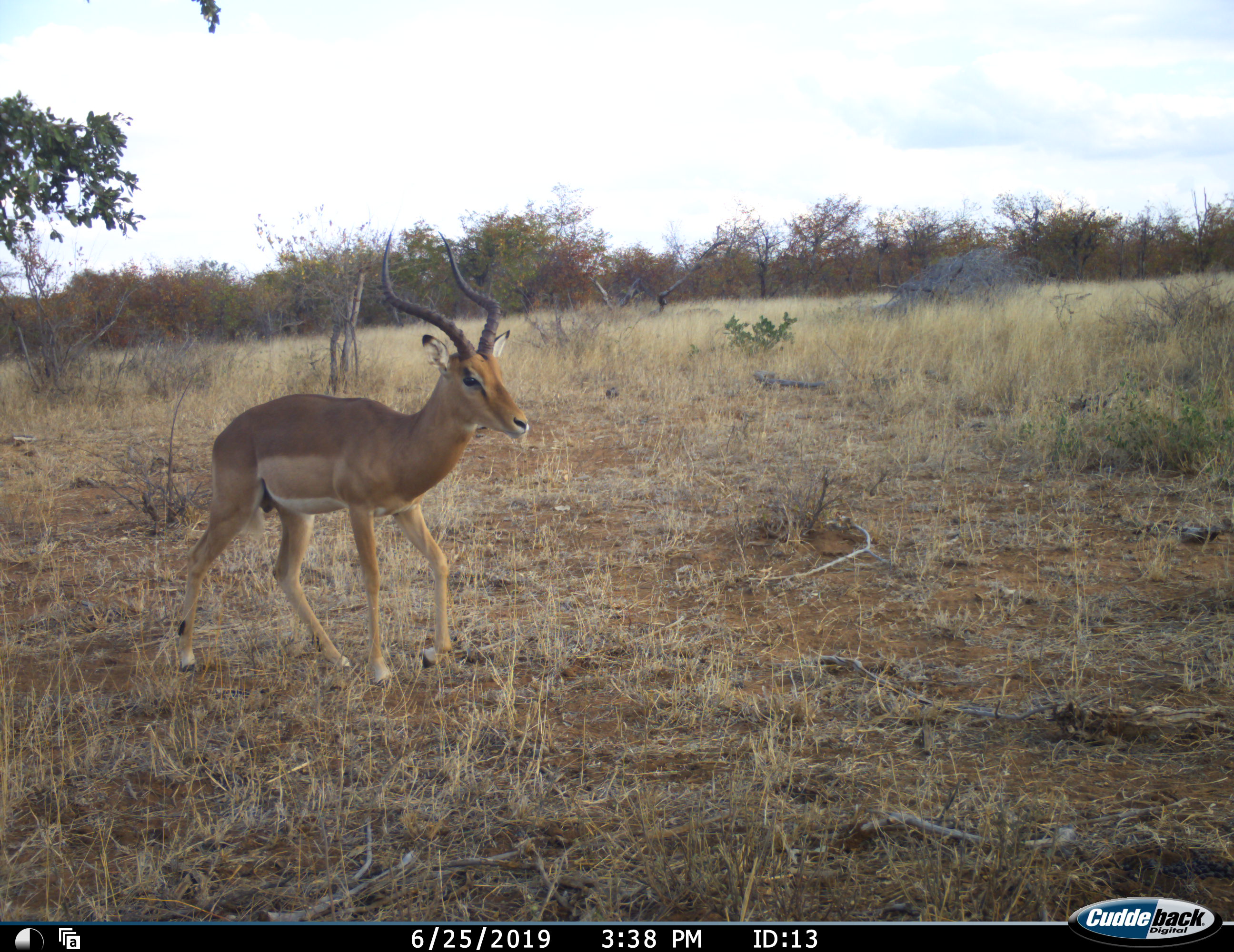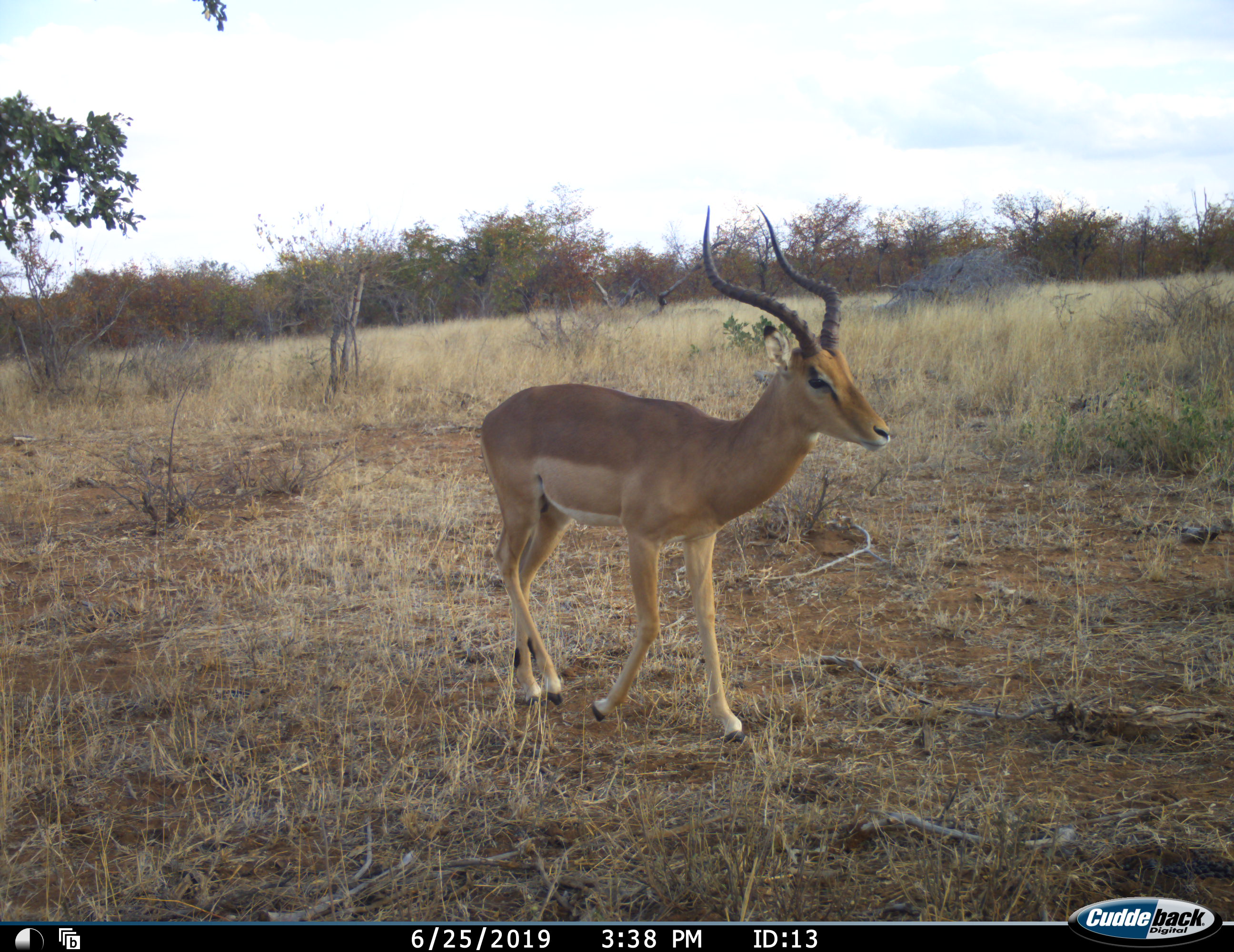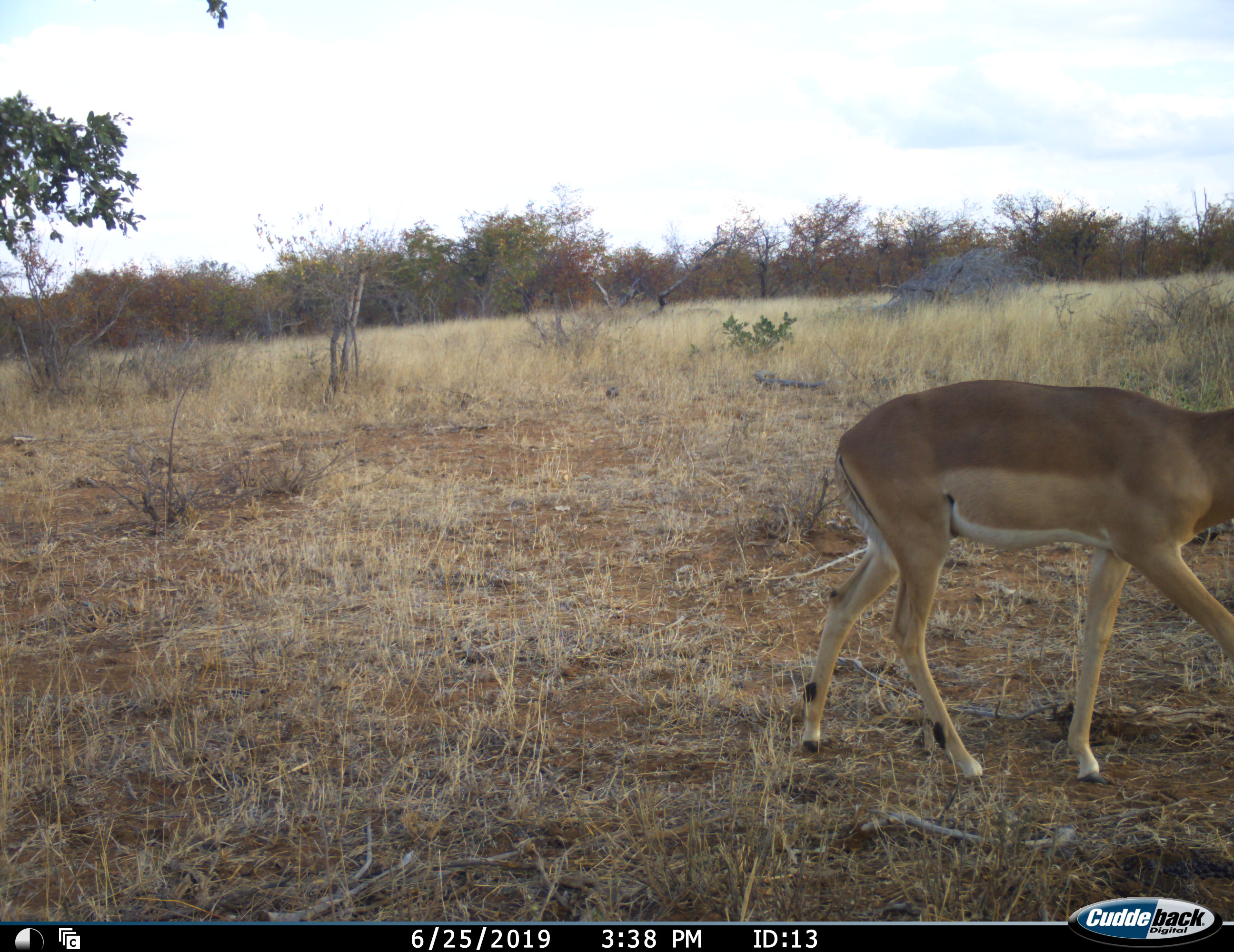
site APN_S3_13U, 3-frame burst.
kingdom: Animalia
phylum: Chordata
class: Mammalia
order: Artiodactyla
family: Bovidae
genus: Aepyceros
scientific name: Aepyceros melampus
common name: impala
Impala (Aepyceros melampus), count 1. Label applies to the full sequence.